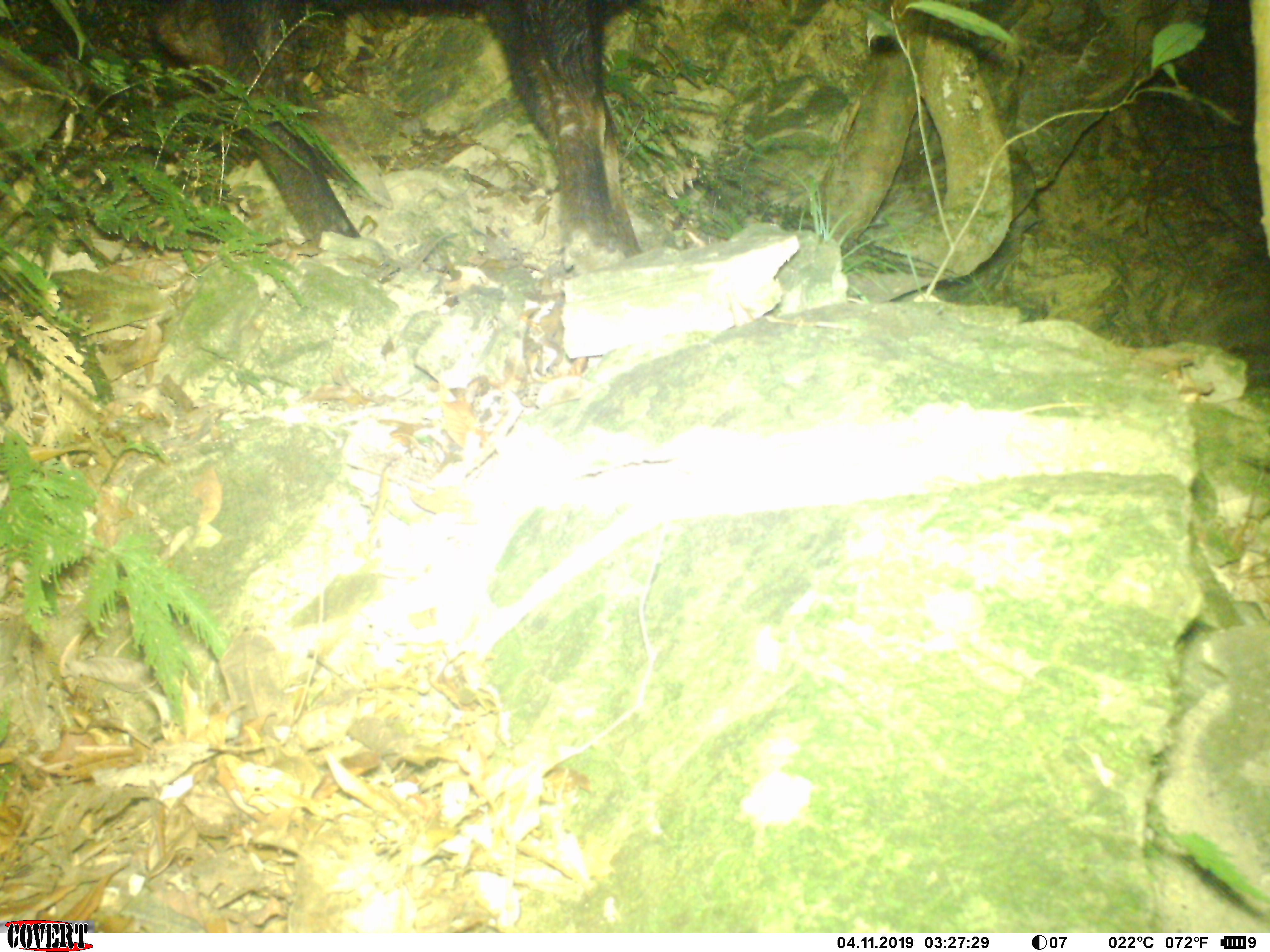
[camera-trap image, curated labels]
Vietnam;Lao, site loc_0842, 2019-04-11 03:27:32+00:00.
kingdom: Animalia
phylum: Chordata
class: Mammalia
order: Artiodactyla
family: Bovidae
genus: Capricornis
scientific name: Capricornis sumatraensis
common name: chinese serow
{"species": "chinese serow (Capricornis sumatraensis)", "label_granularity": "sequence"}